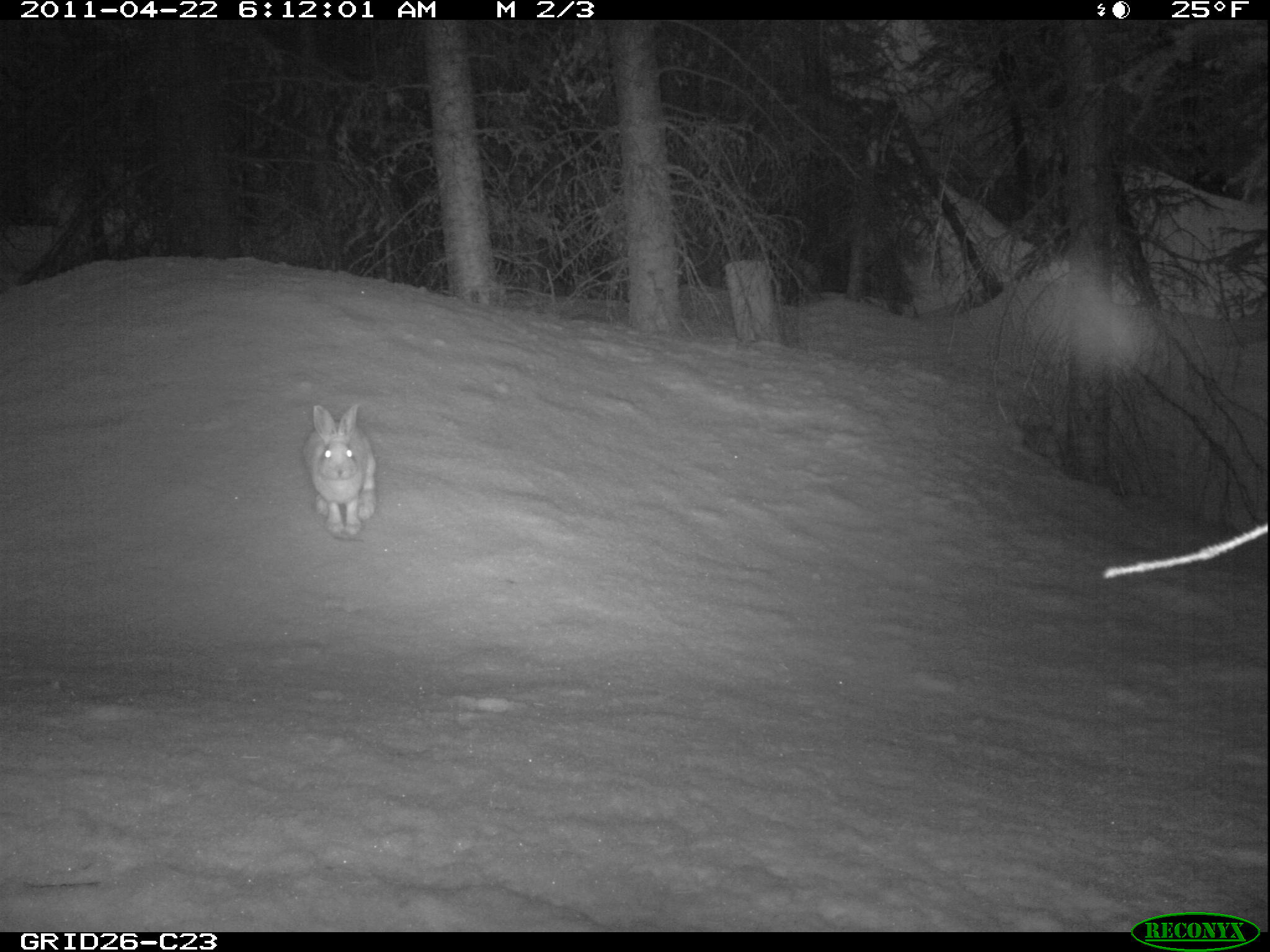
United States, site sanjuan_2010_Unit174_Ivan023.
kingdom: Animalia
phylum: Chordata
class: Mammalia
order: Lagomorpha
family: Leporidae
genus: Lepus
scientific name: Lepus americanus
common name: snowshoe hare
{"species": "Lepus americanus (snowshoe hare)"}